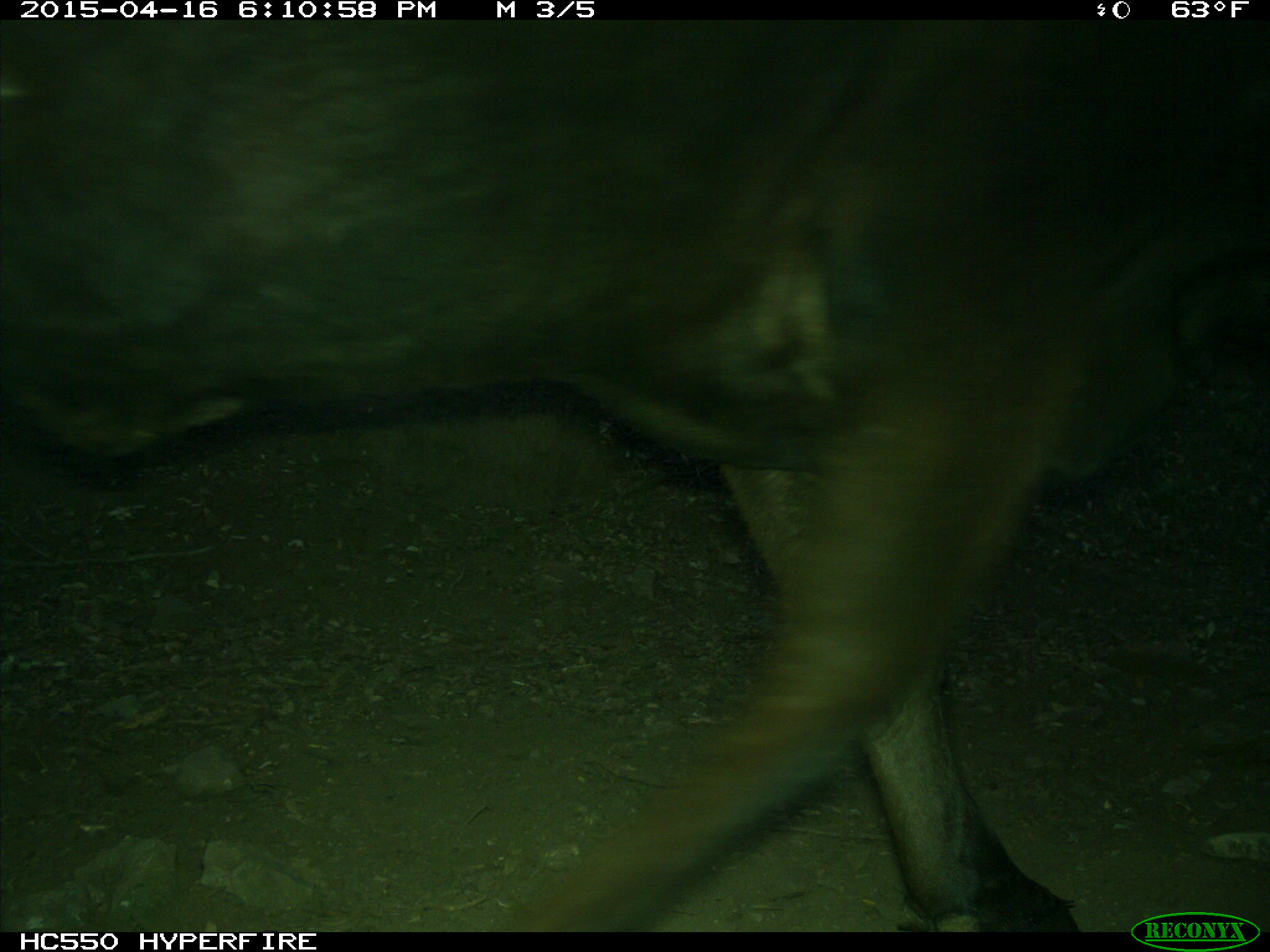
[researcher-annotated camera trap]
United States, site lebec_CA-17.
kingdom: Animalia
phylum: Chordata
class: Mammalia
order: Artiodactyla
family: Bovidae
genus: Bos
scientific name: Bos taurus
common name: domestic cow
Bos taurus (domestic cow).